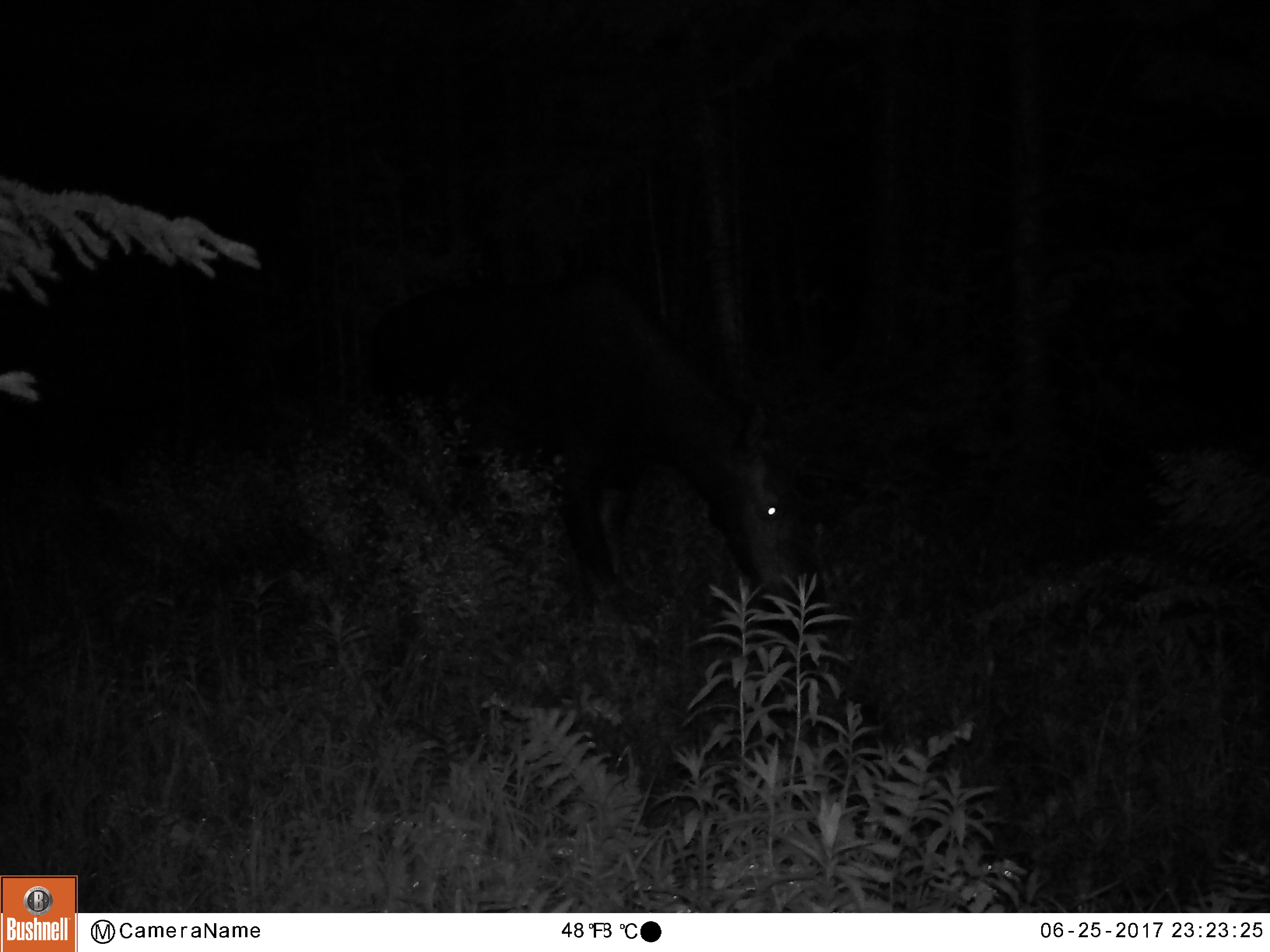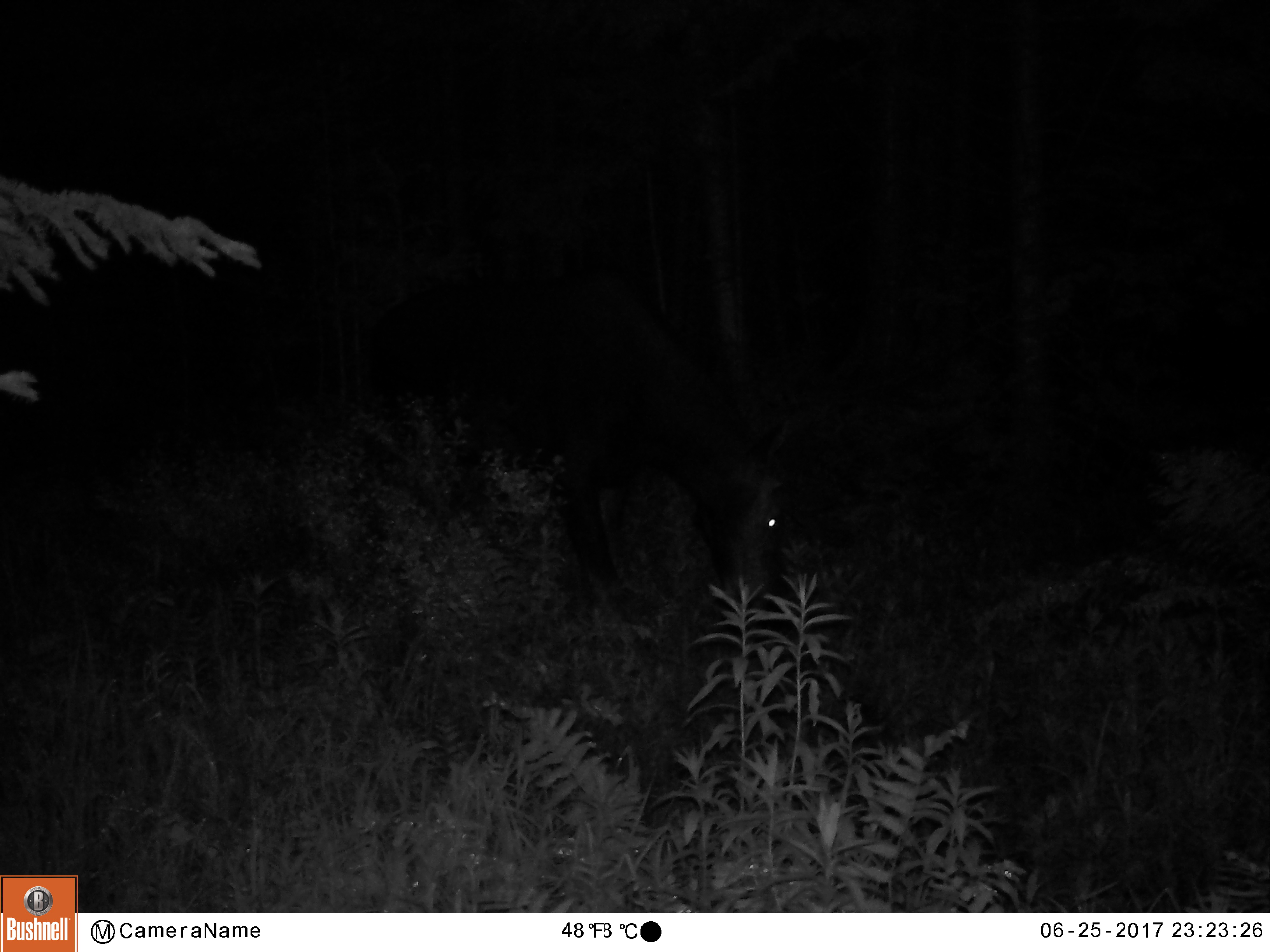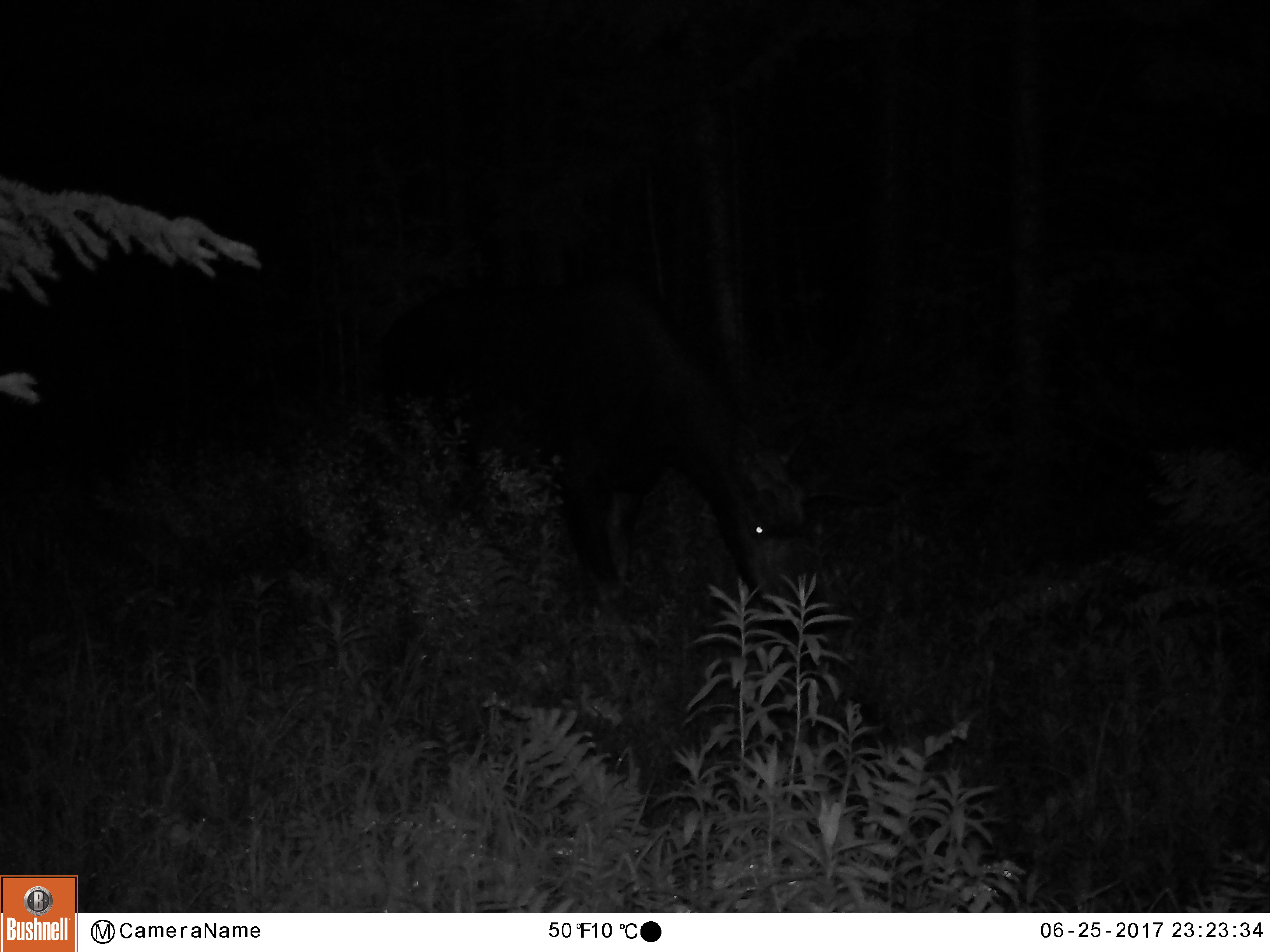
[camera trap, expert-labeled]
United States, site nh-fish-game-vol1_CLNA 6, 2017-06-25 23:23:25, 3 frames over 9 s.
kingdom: Animalia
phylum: Chordata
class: Mammalia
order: Artiodactyla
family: Cervidae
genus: Alces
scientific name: Alces alces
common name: moose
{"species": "moose (Alces alces)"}